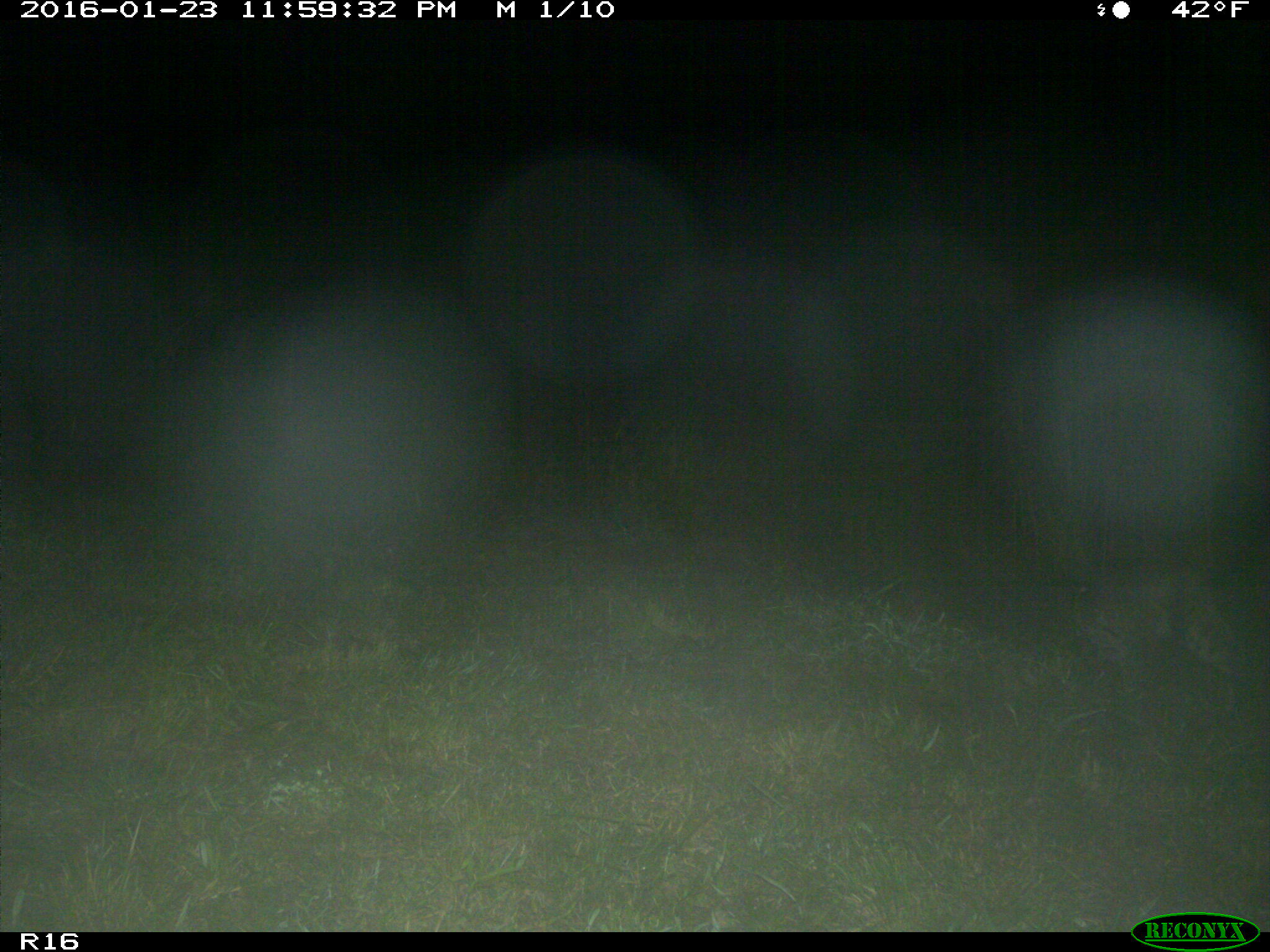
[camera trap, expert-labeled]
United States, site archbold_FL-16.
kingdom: Animalia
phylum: Chordata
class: Mammalia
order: Carnivora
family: Felidae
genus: Lynx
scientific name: Lynx rufus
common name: bobcat